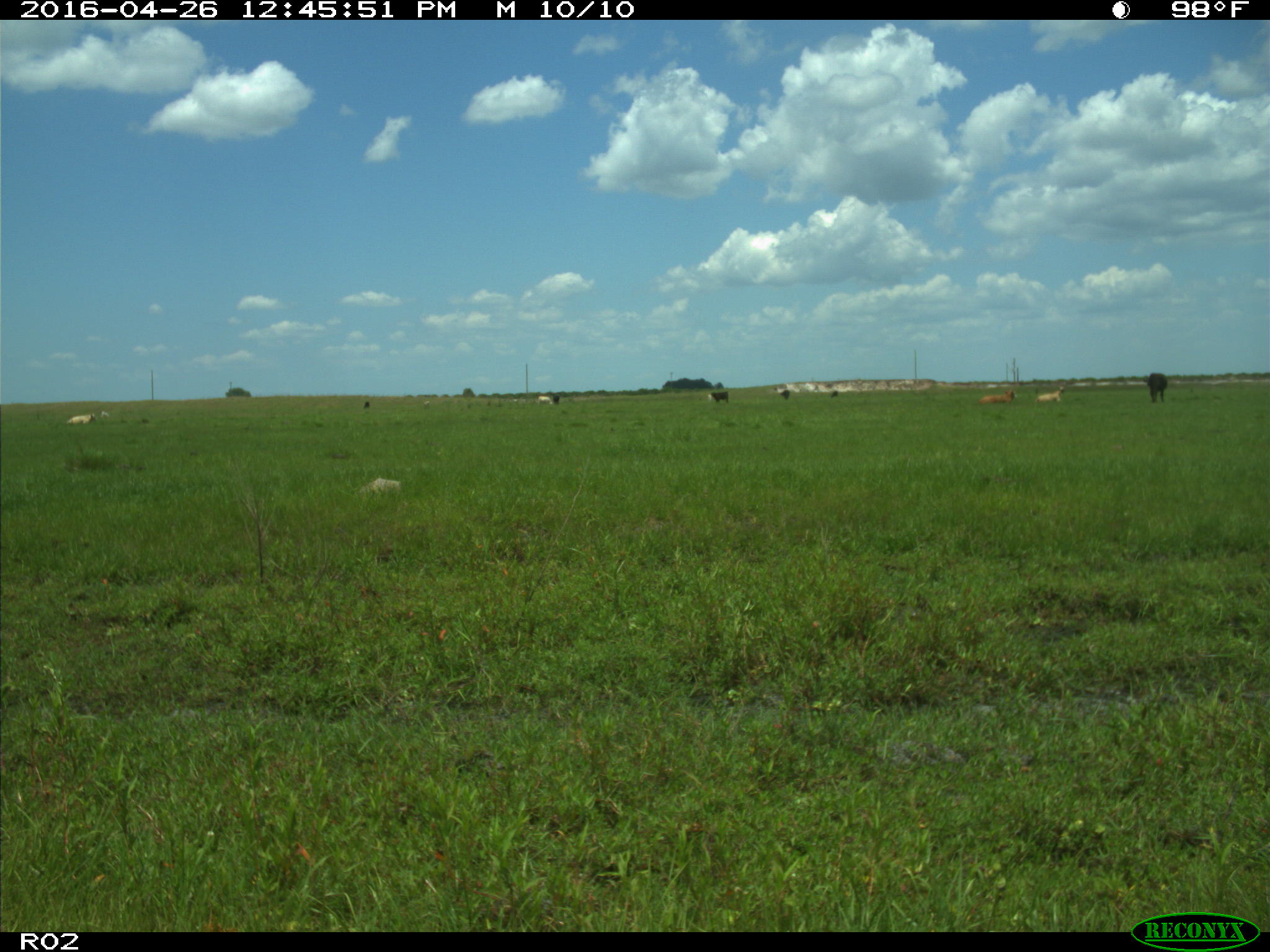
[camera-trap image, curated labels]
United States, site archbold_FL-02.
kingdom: Animalia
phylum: Chordata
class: Mammalia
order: Artiodactyla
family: Bovidae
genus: Bos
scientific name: Bos taurus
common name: domestic cow